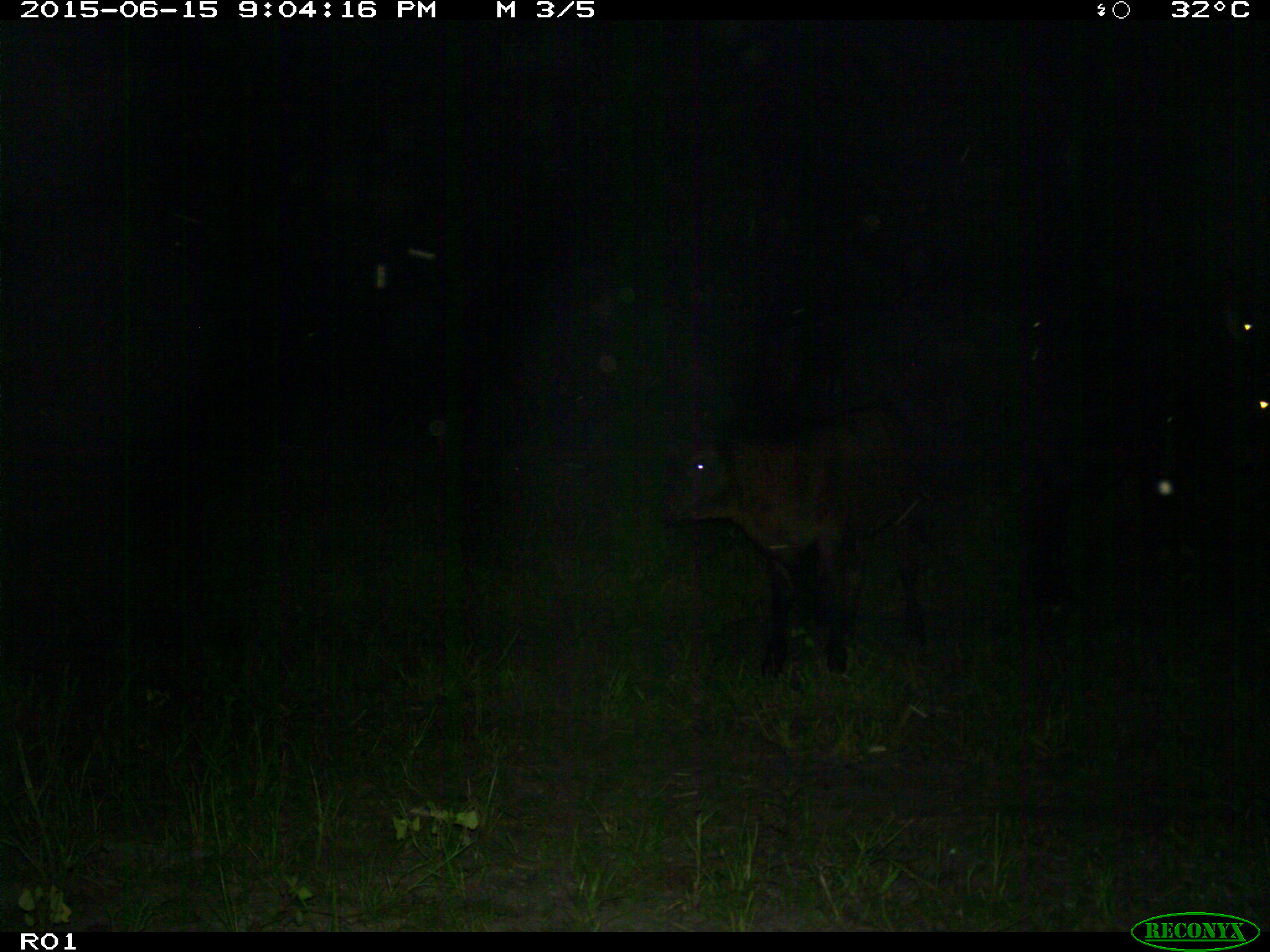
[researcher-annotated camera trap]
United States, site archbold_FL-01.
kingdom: Animalia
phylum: Chordata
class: Mammalia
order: Artiodactyla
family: Bovidae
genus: Bos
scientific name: Bos taurus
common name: domestic cow